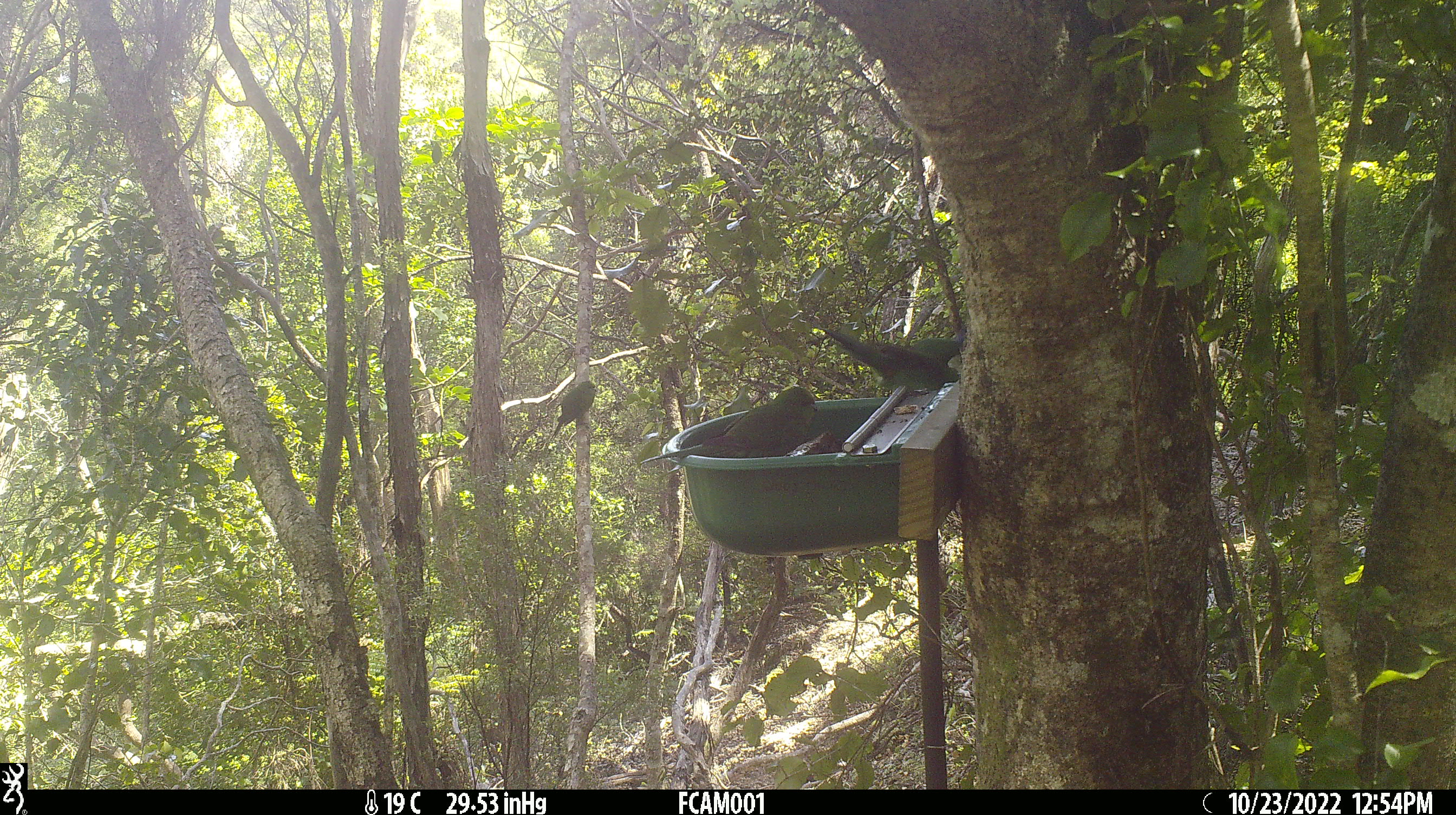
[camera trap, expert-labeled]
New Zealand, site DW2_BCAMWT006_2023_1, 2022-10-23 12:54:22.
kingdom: Animalia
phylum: Chordata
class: Aves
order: Psittaciformes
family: Psittaculidae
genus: Cyanoramphus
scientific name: Cyanoramphus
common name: parakeet